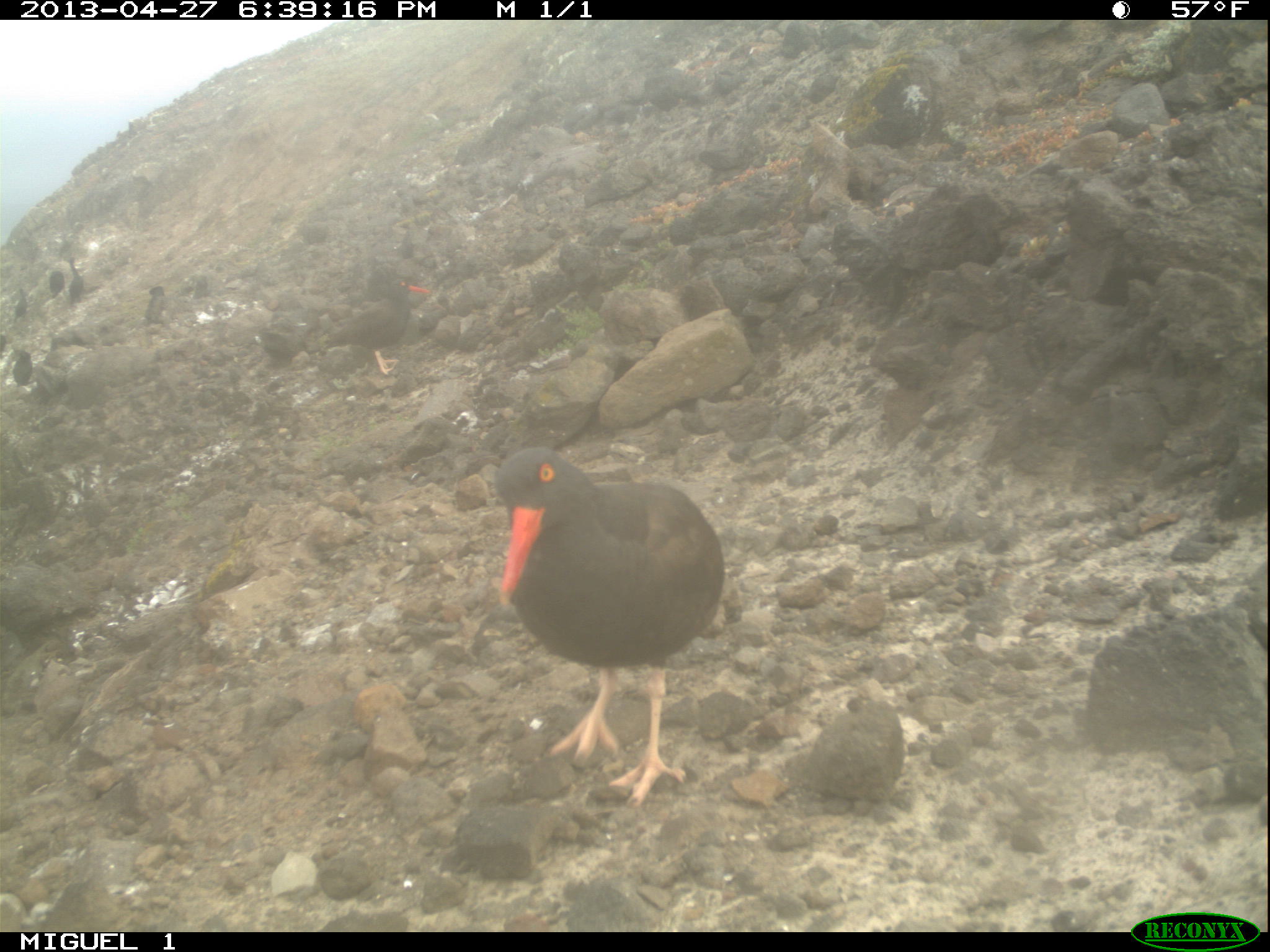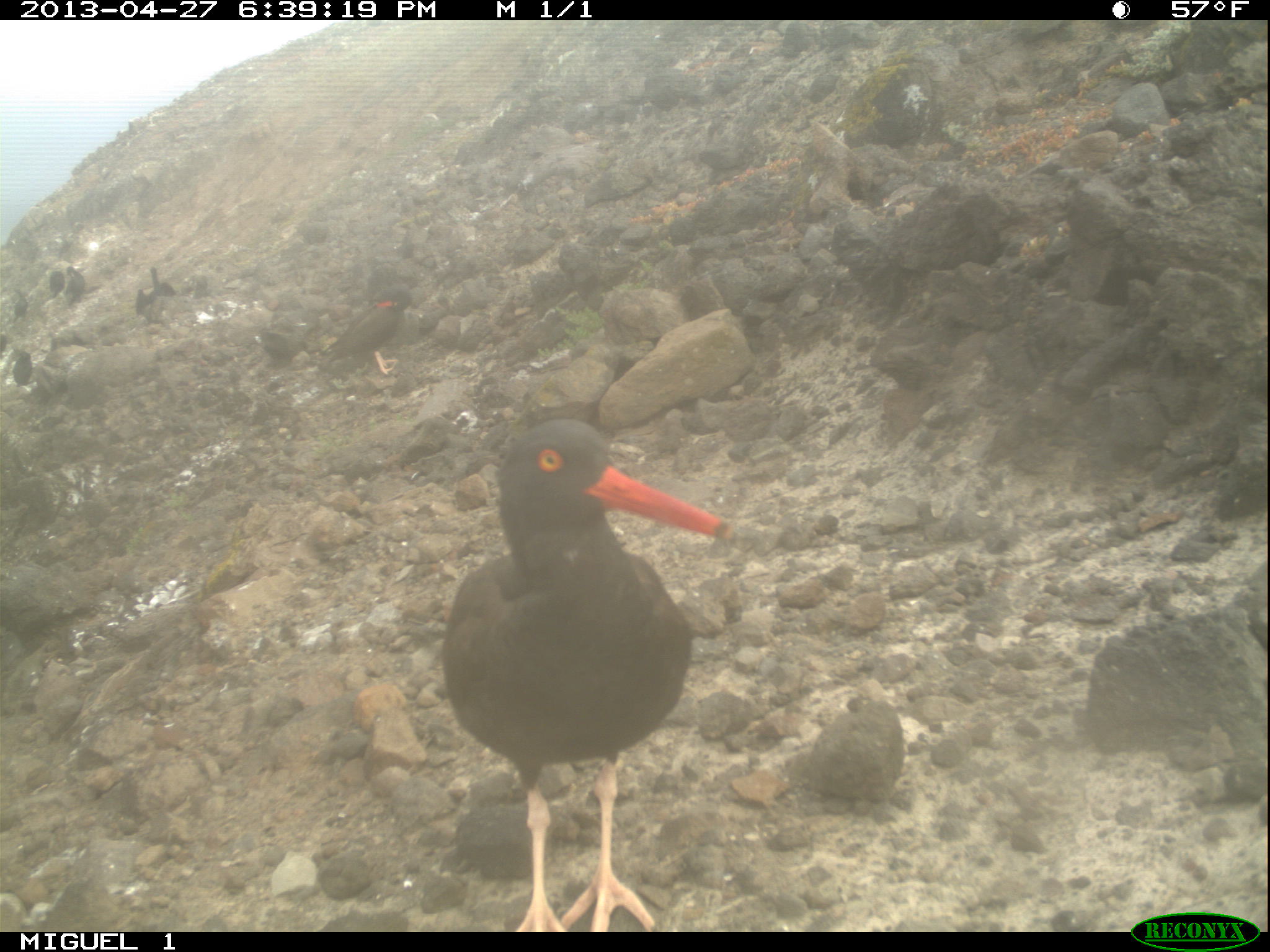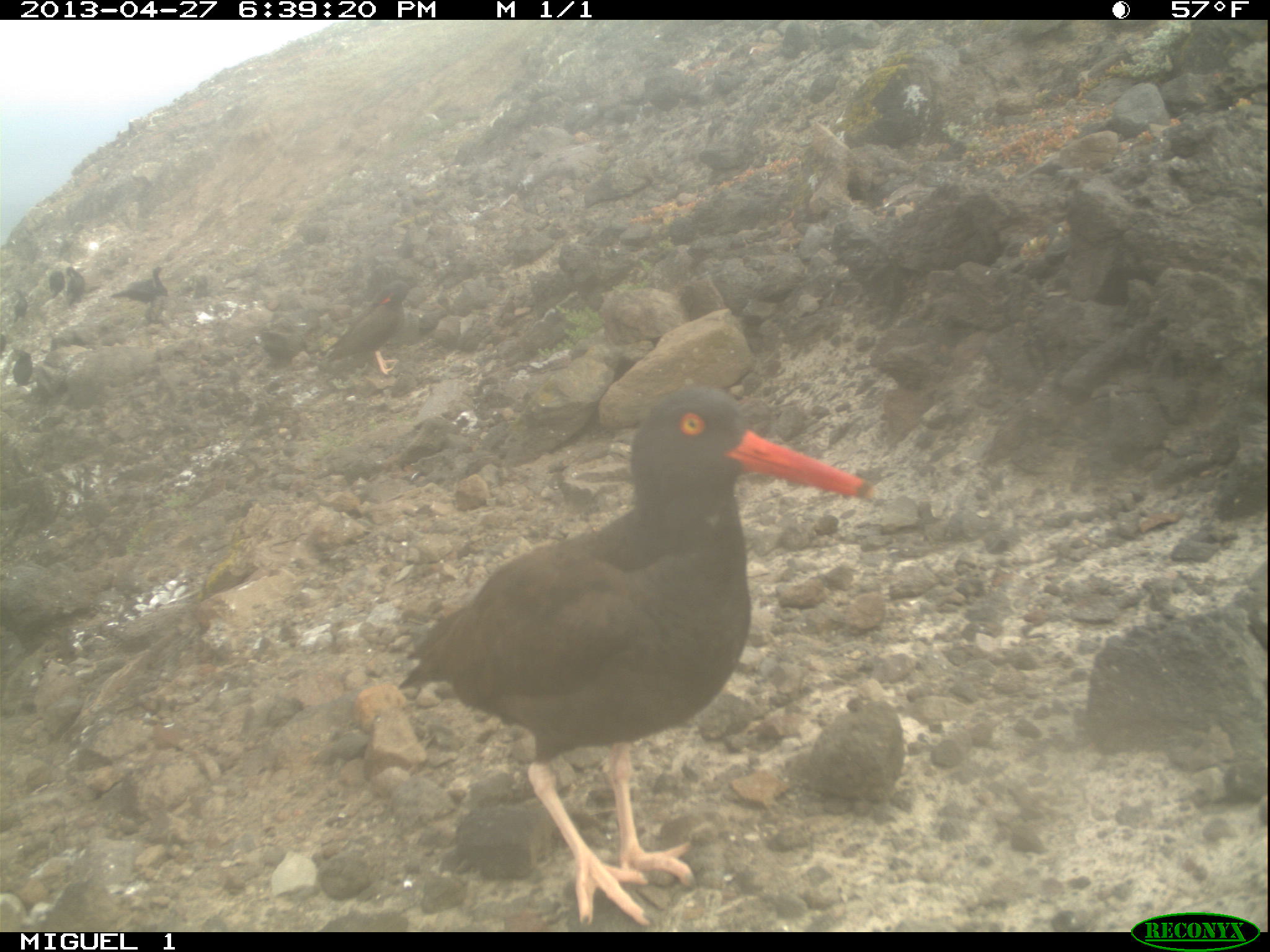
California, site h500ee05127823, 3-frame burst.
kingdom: Animalia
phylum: Chordata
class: Aves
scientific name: Aves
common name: bird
Bird (Aves).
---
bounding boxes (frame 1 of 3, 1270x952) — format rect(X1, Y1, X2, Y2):
bird: rect(494, 445, 724, 811); rect(321, 278, 432, 376); rect(12, 349, 37, 388); rect(68, 256, 84, 305); rect(12, 288, 27, 325); rect(49, 270, 63, 298)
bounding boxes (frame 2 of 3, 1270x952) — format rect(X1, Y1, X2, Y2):
bird: rect(444, 415, 735, 929); rect(324, 296, 409, 376); rect(255, 331, 309, 369); rect(136, 265, 176, 313); rect(64, 266, 85, 307); rect(12, 350, 33, 389); rect(11, 288, 27, 324); rect(48, 265, 64, 298)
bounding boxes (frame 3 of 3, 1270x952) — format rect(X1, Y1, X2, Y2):
bird: rect(396, 379, 876, 925); rect(319, 280, 417, 377); rect(109, 264, 169, 306); rect(65, 266, 87, 304); rect(12, 351, 33, 387); rect(12, 288, 27, 322); rect(47, 270, 64, 299); rect(0, 335, 11, 355)